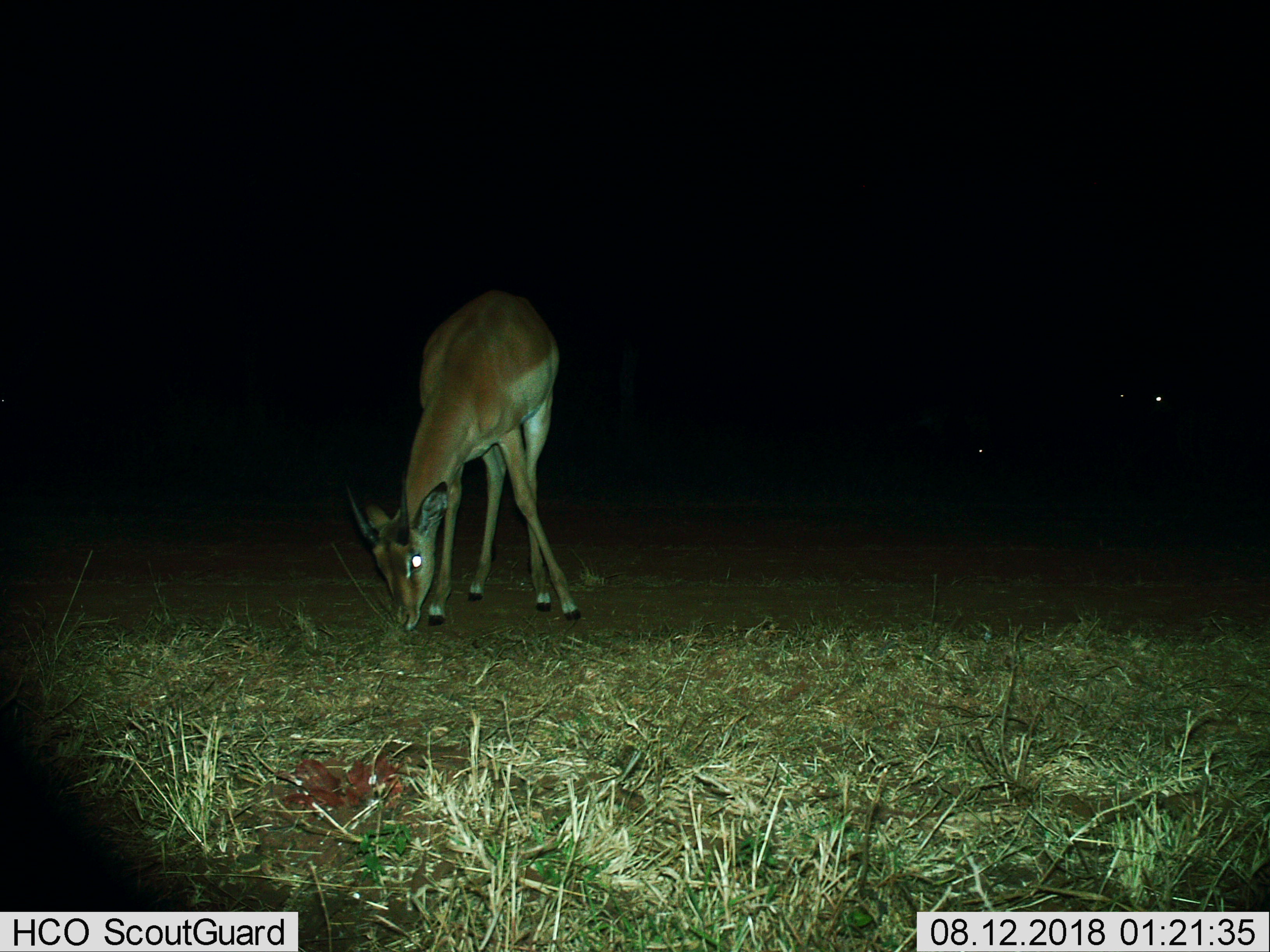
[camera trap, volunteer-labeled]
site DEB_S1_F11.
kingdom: Animalia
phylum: Chordata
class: Mammalia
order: Artiodactyla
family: Bovidae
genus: Aepyceros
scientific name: Aepyceros melampus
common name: impala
Impala (Aepyceros melampus), count 1. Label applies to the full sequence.